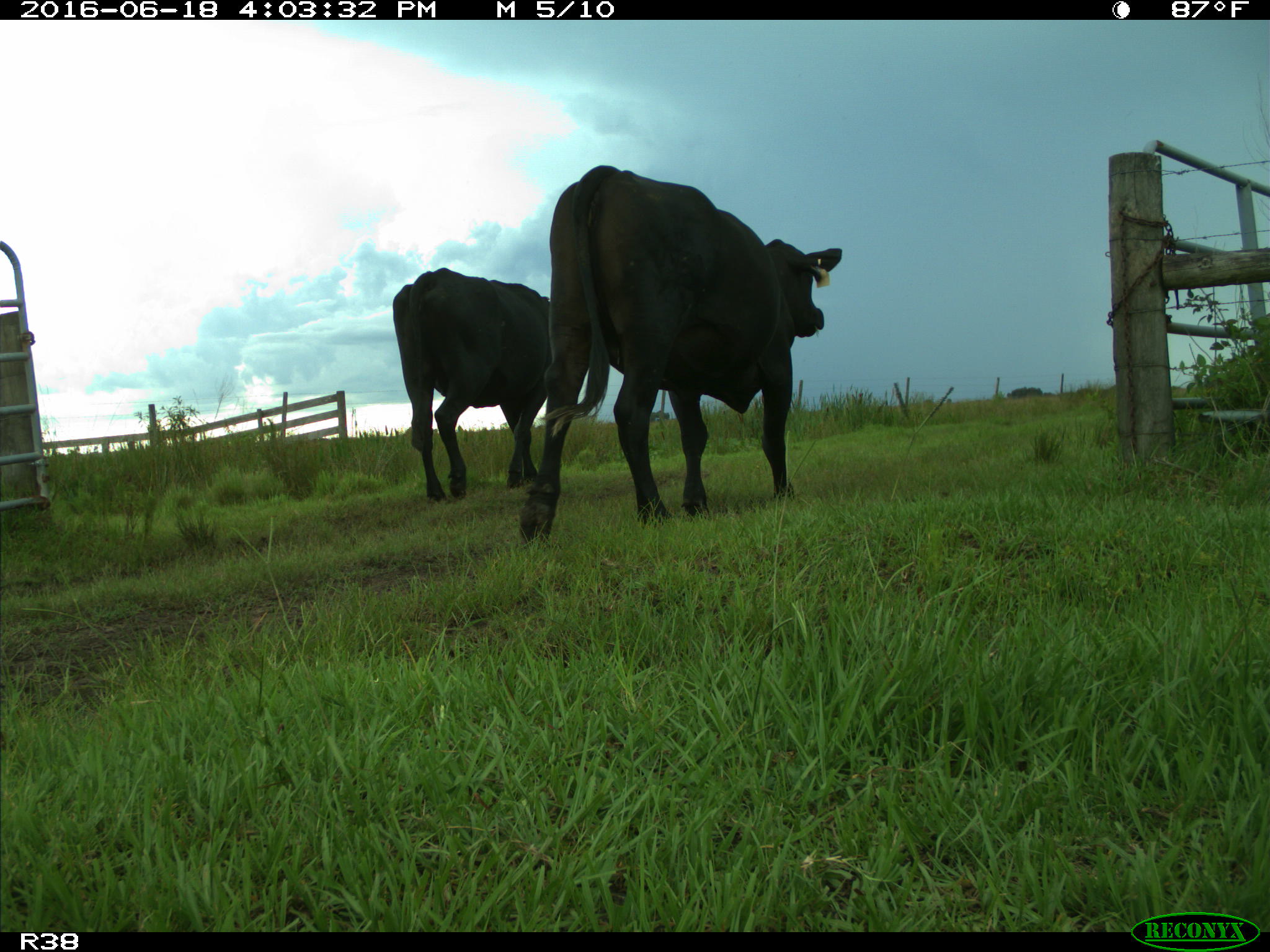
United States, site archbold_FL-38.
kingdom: Animalia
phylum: Chordata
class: Mammalia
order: Artiodactyla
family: Bovidae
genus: Bos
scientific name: Bos taurus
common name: domestic cow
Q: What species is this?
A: Bos taurus (domestic cow).